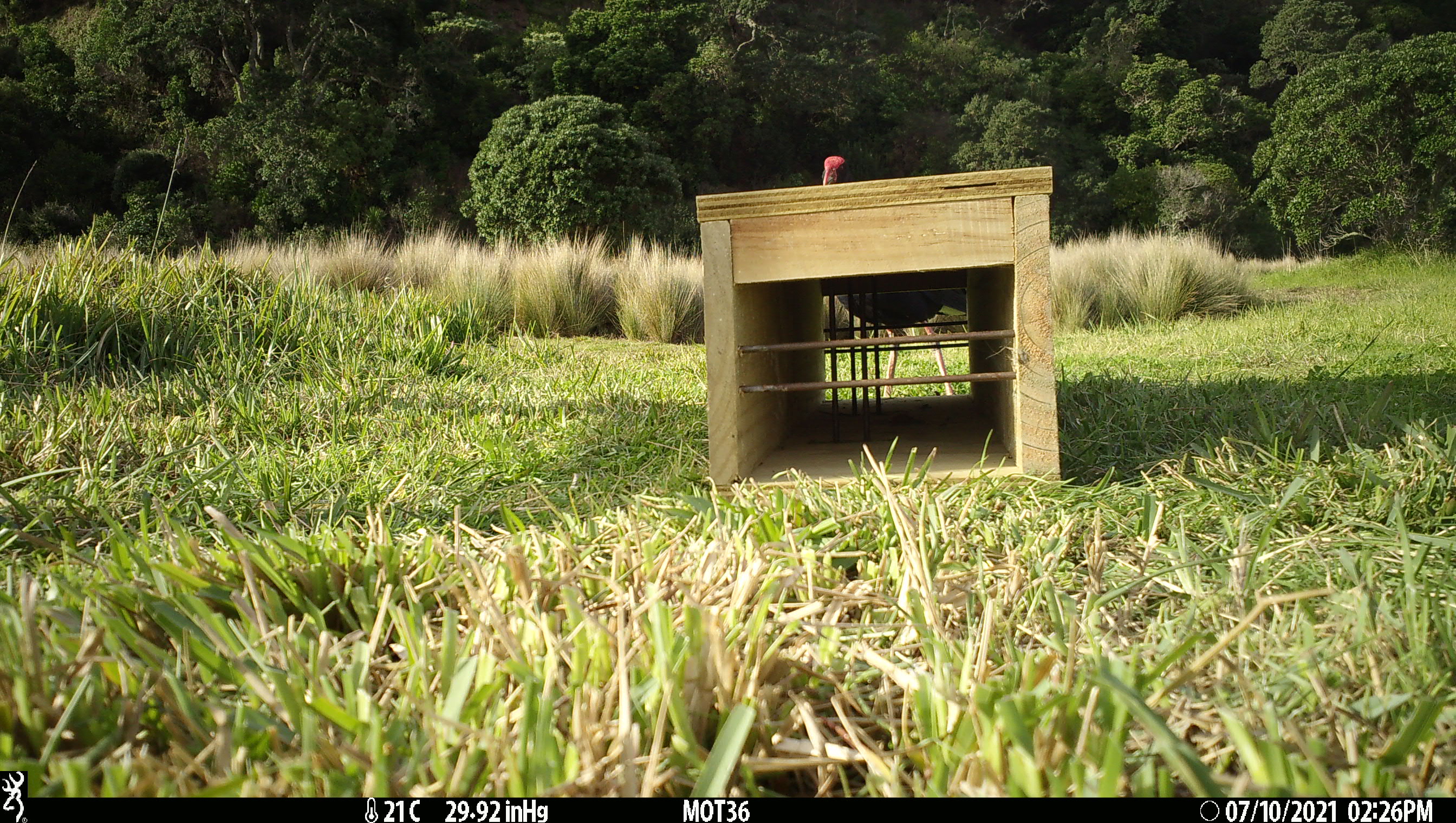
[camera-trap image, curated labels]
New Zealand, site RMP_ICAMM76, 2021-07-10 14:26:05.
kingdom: Animalia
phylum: Chordata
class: Aves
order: Gruiformes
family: Rallidae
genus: Porphyrio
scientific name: Porphyrio melanotus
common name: australasian swamphen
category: pukeko